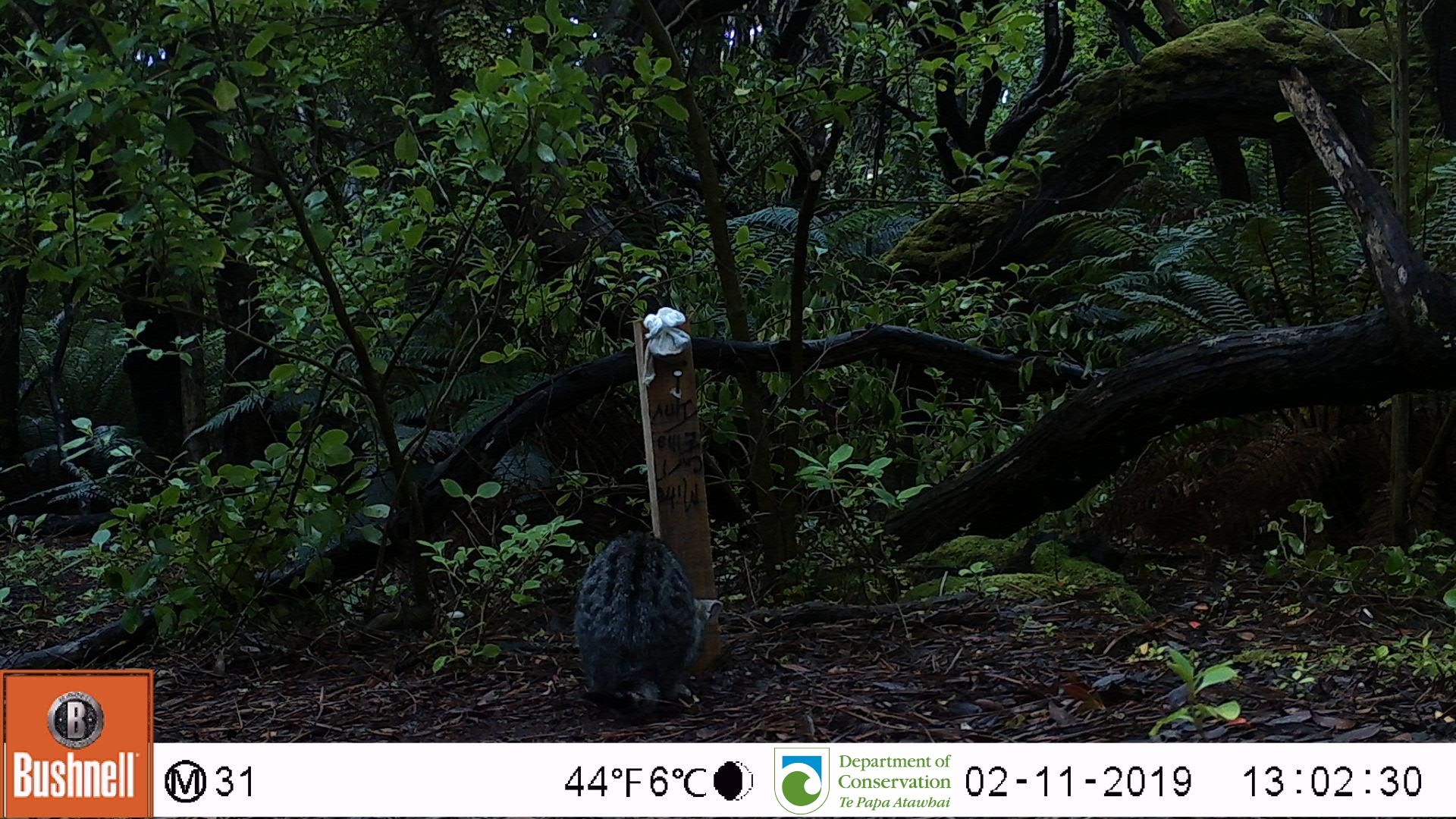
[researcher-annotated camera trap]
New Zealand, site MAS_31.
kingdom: Animalia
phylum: Chordata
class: Mammalia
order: Carnivora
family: Felidae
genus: Felis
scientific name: Felis catus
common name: domestic cat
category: cat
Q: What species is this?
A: Cat (domestic cat) (Felis catus).